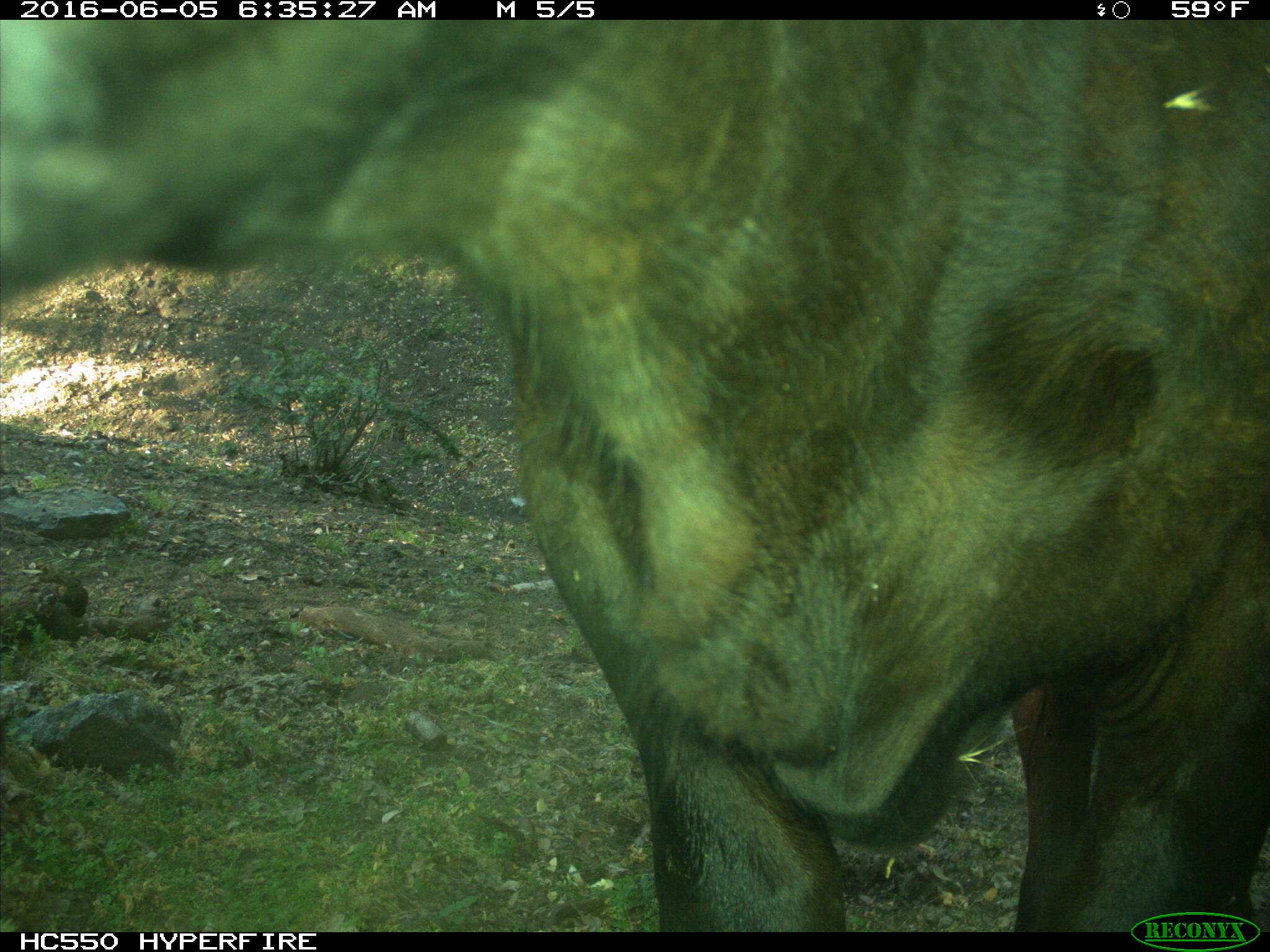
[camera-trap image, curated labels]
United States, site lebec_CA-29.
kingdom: Animalia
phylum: Chordata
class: Mammalia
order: Artiodactyla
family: Bovidae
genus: Bos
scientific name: Bos taurus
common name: domestic cow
Bos taurus (domestic cow).